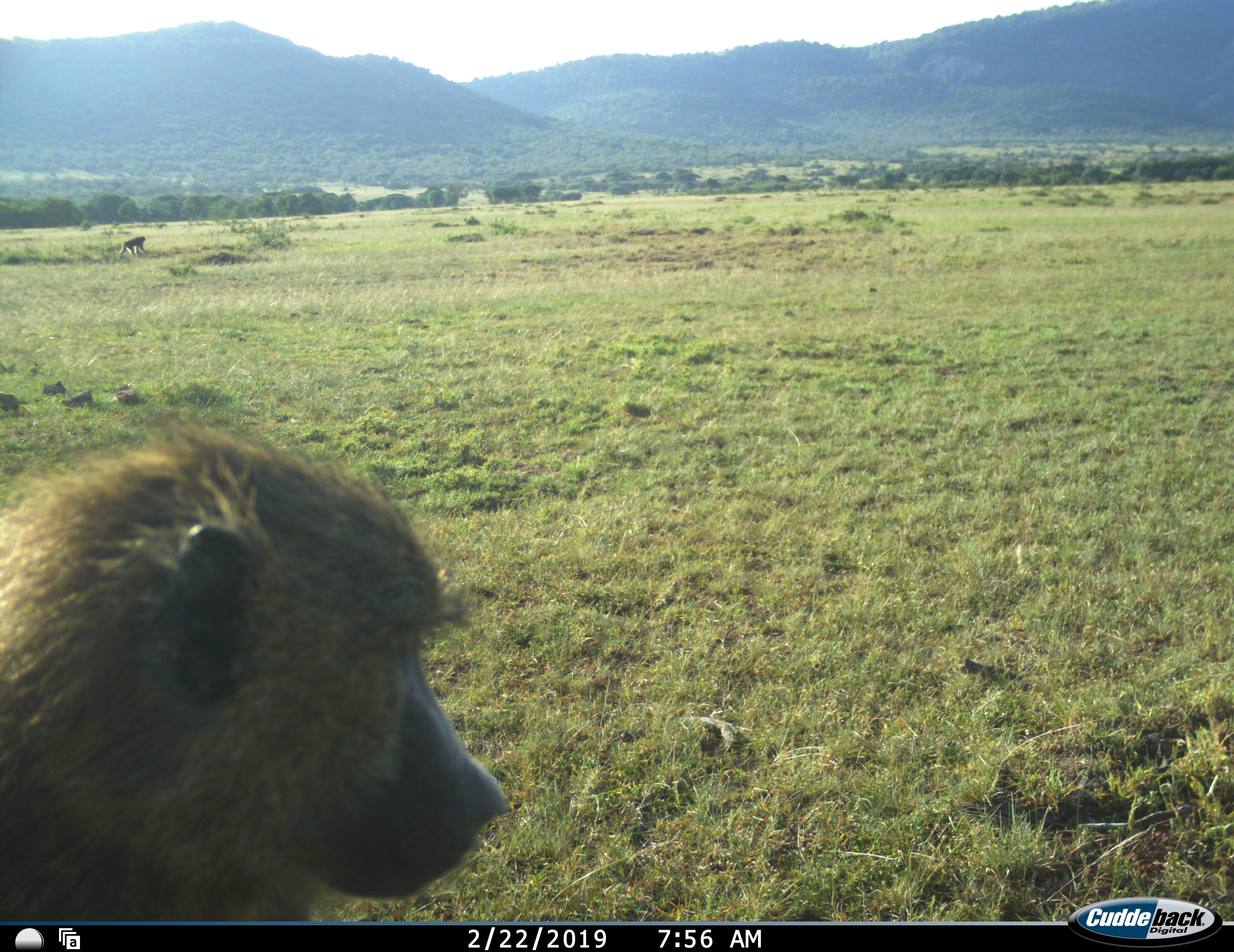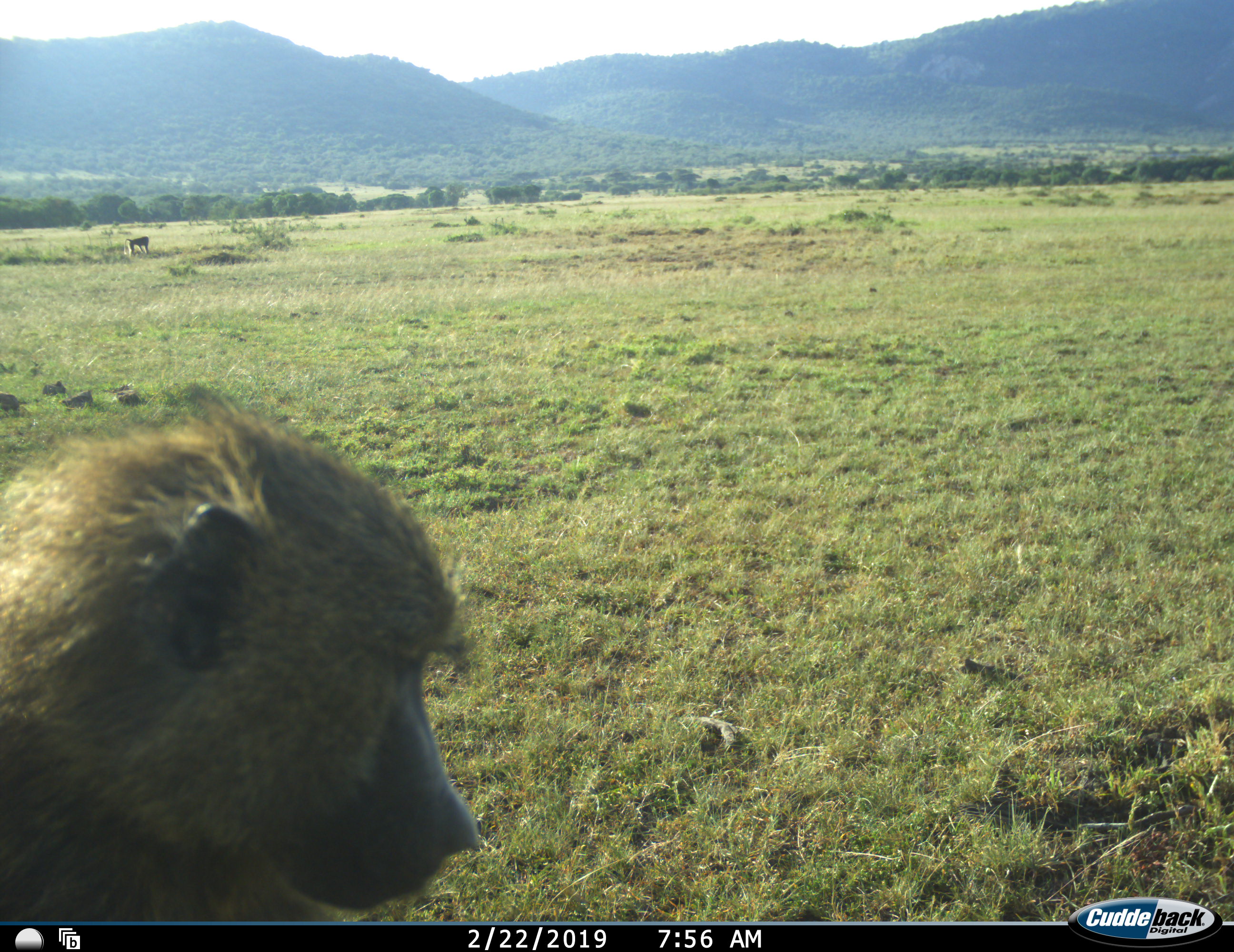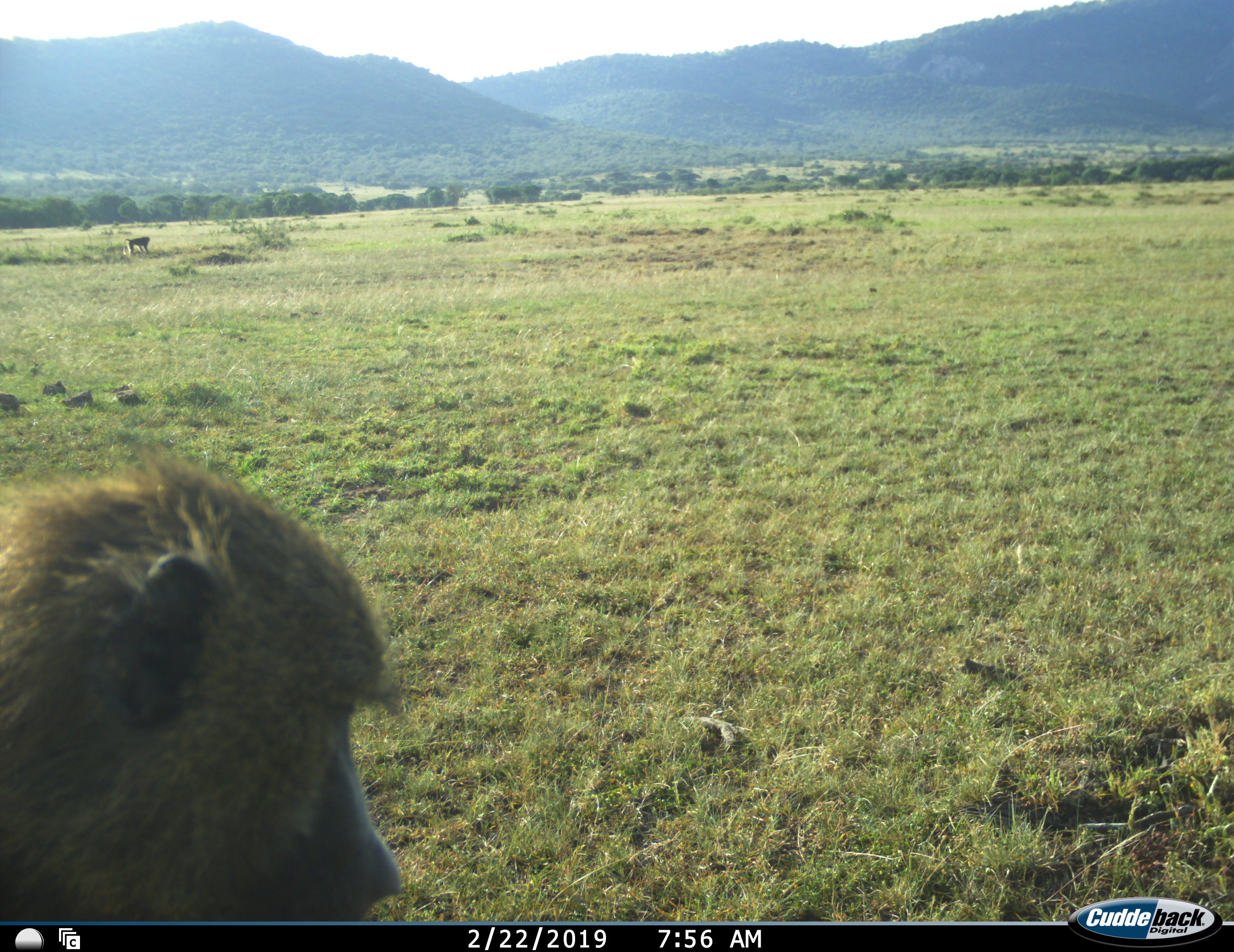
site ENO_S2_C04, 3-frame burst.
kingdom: Animalia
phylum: Chordata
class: Mammalia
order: Primates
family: Cercopithecidae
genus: Papio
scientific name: Papio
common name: baboon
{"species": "baboon (Papio)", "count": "2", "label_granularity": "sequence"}